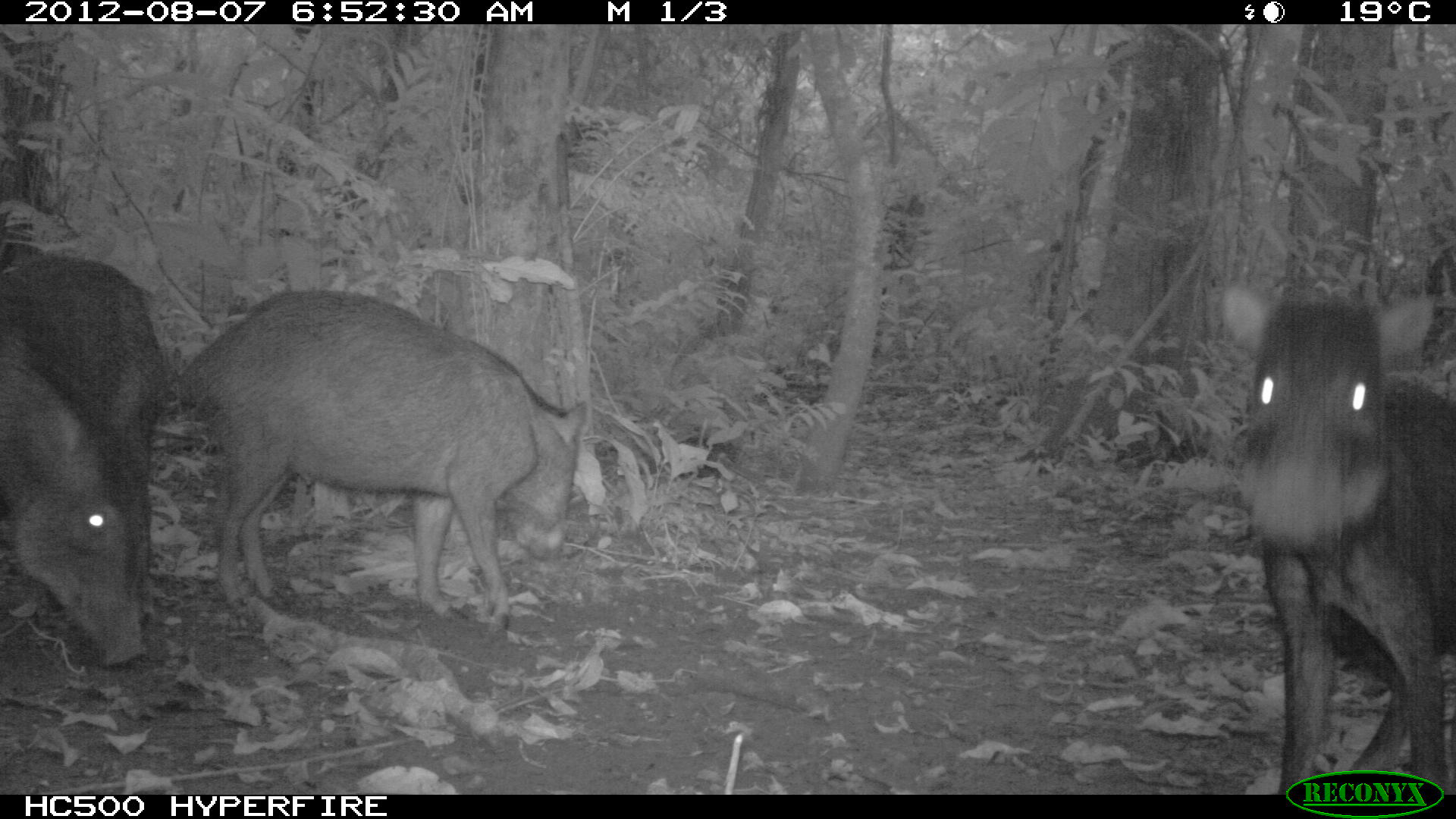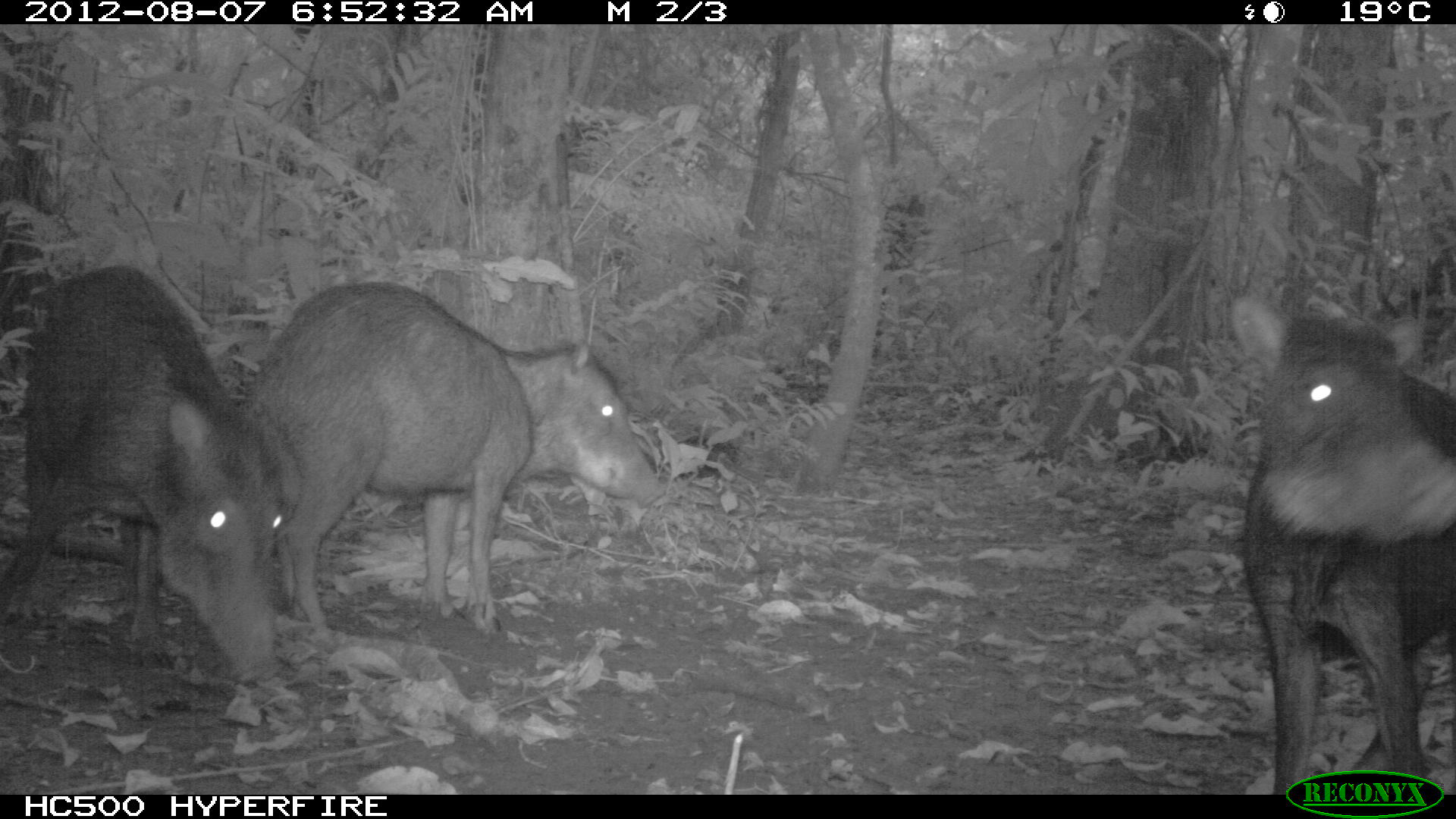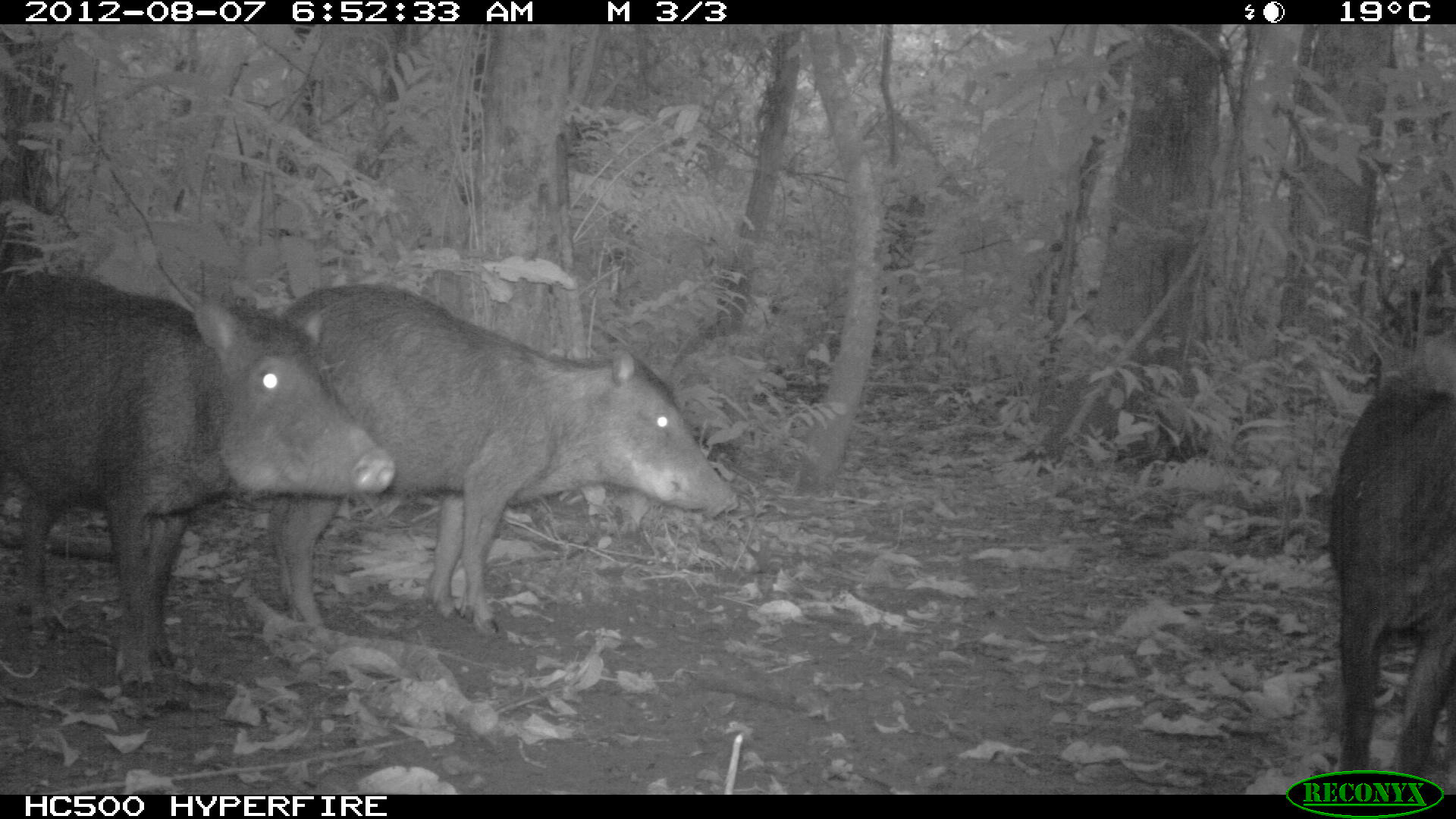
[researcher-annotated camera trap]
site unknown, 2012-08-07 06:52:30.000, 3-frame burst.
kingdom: Animalia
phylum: Chordata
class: Mammalia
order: Artiodactyla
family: Tayassuidae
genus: Tayassu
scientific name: Tayassu pecari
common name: white-lipped peccary